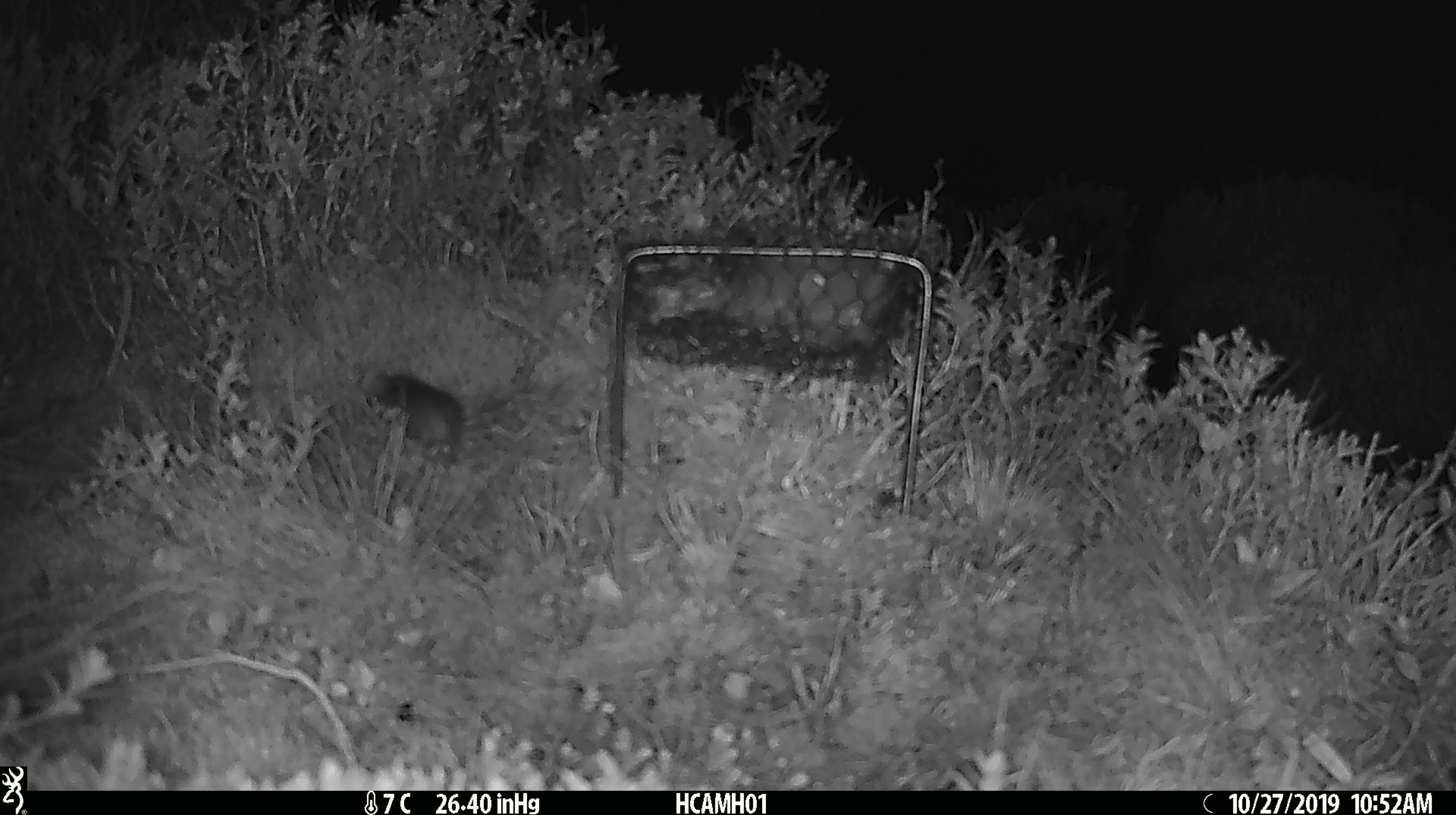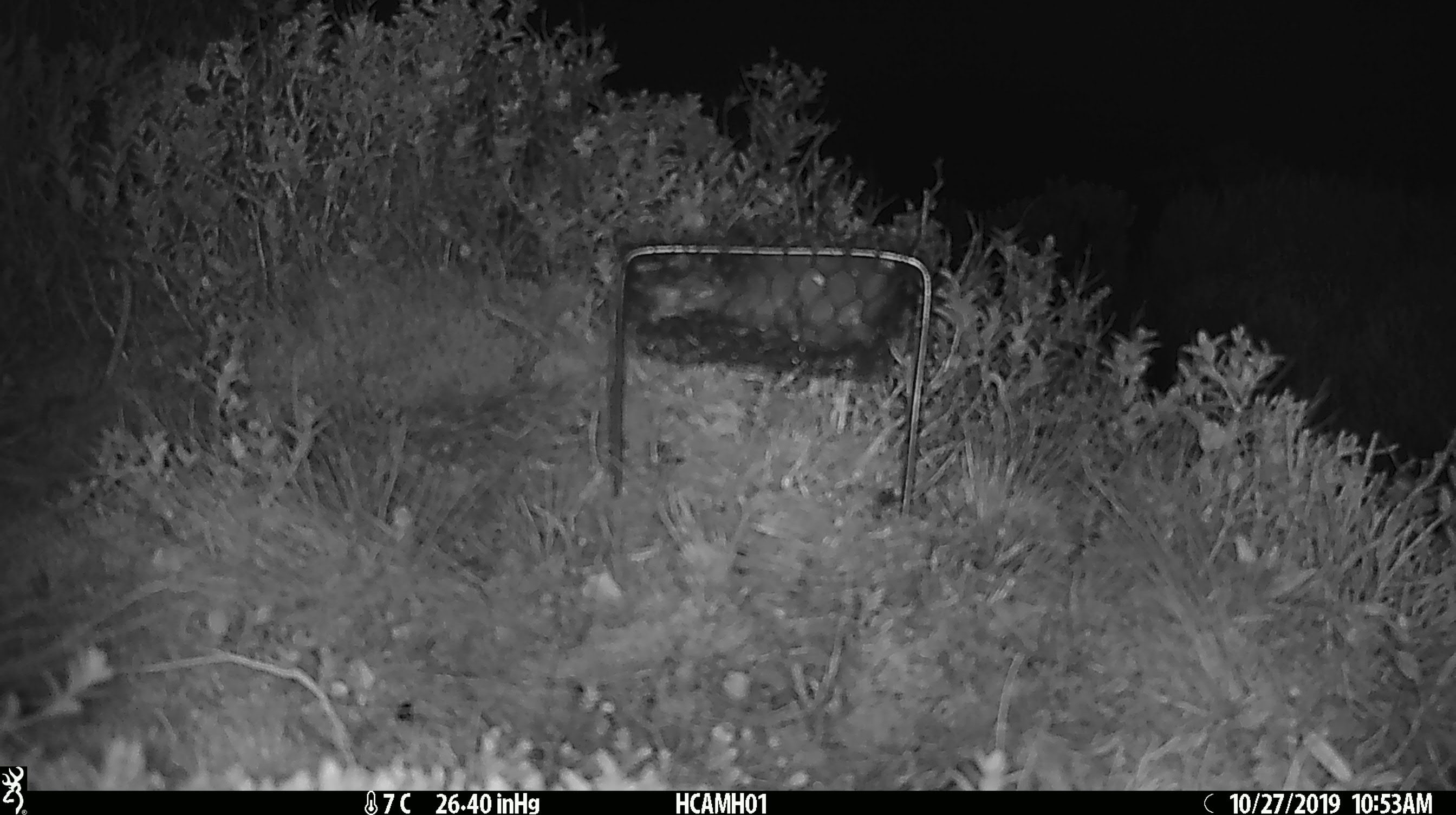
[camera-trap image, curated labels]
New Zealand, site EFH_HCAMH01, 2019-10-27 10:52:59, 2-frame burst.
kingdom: Animalia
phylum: Chordata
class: Mammalia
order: Rodentia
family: Muridae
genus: Mus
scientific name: Mus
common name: mouse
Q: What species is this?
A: Mouse (Mus).